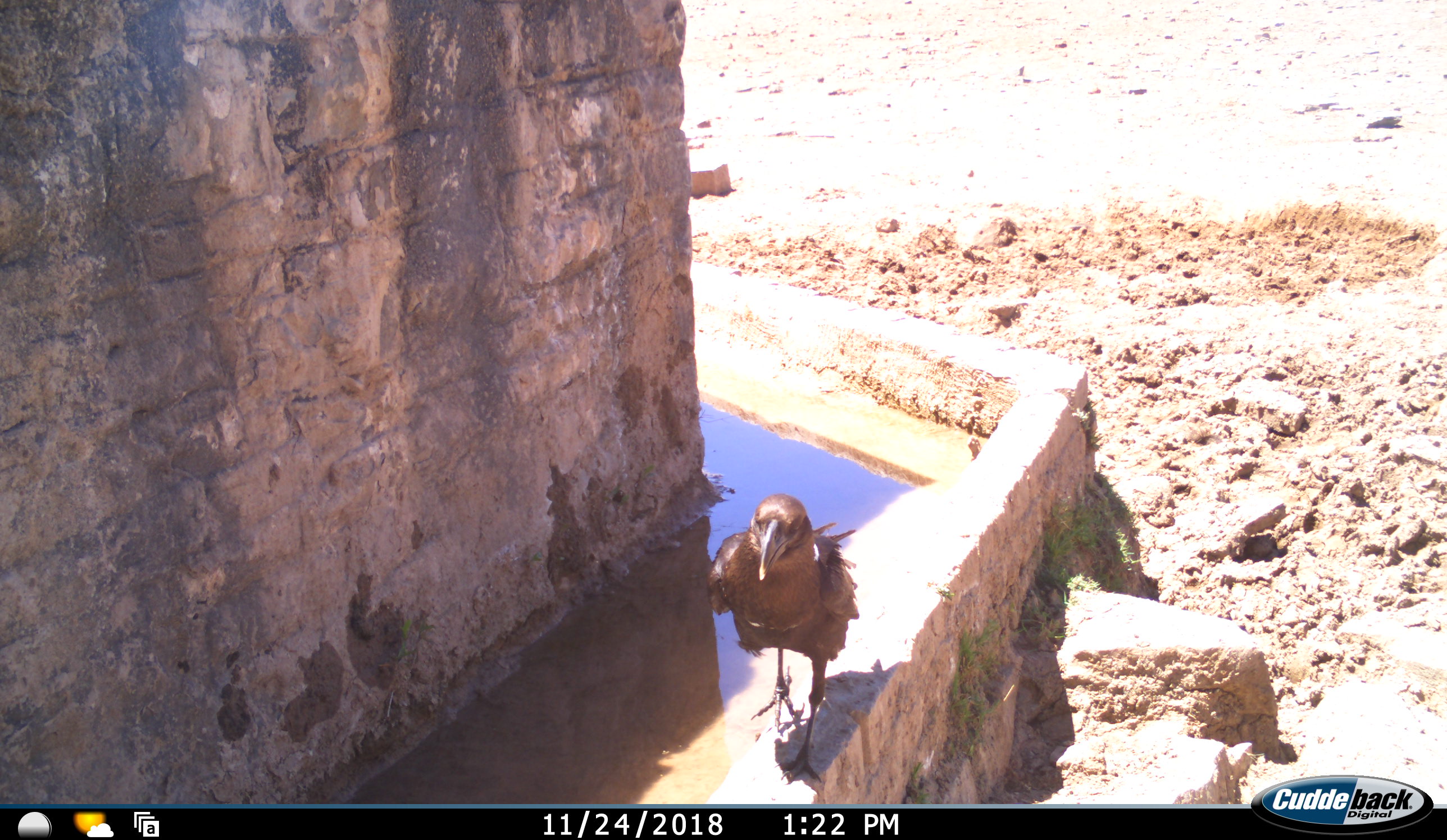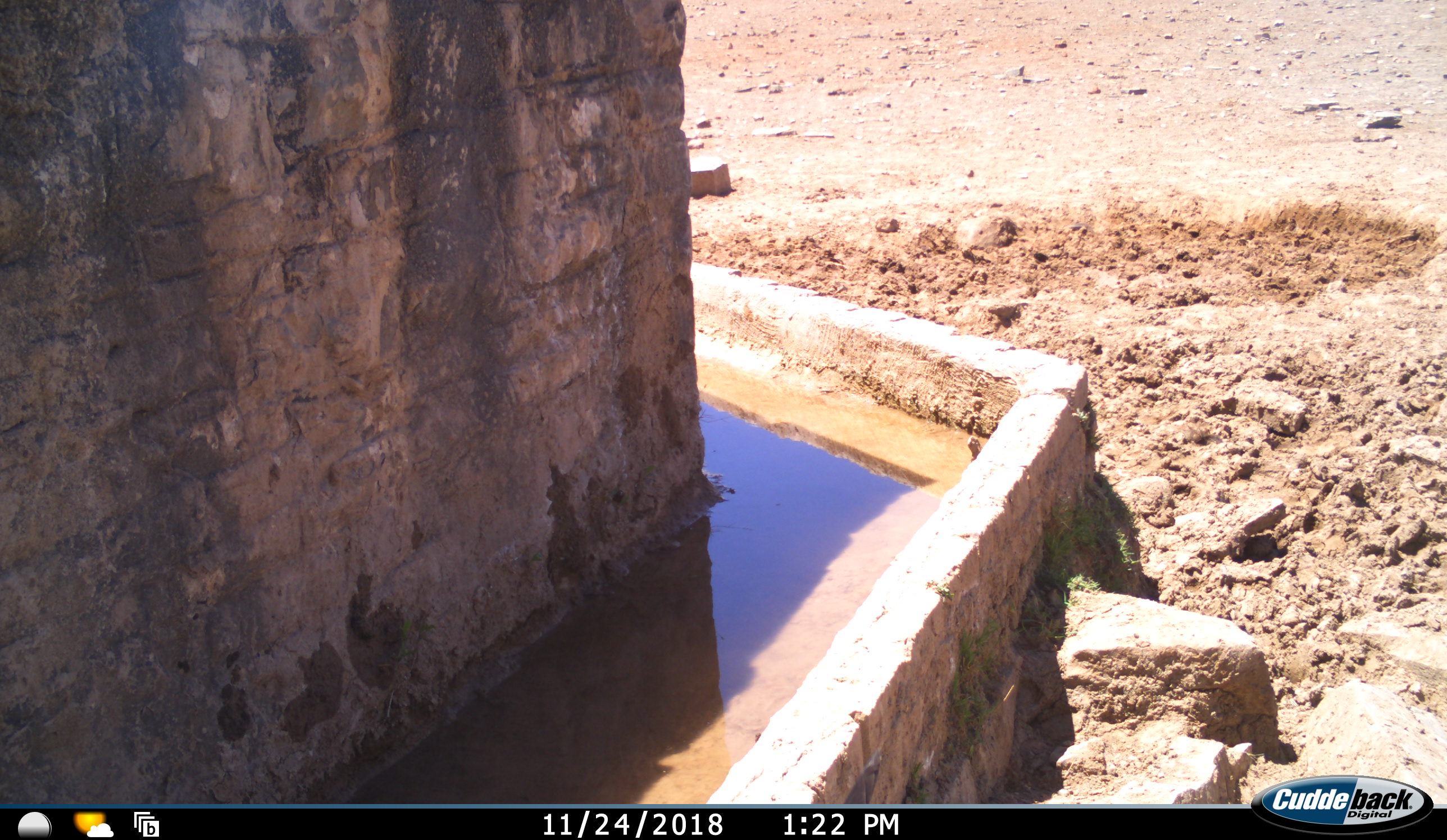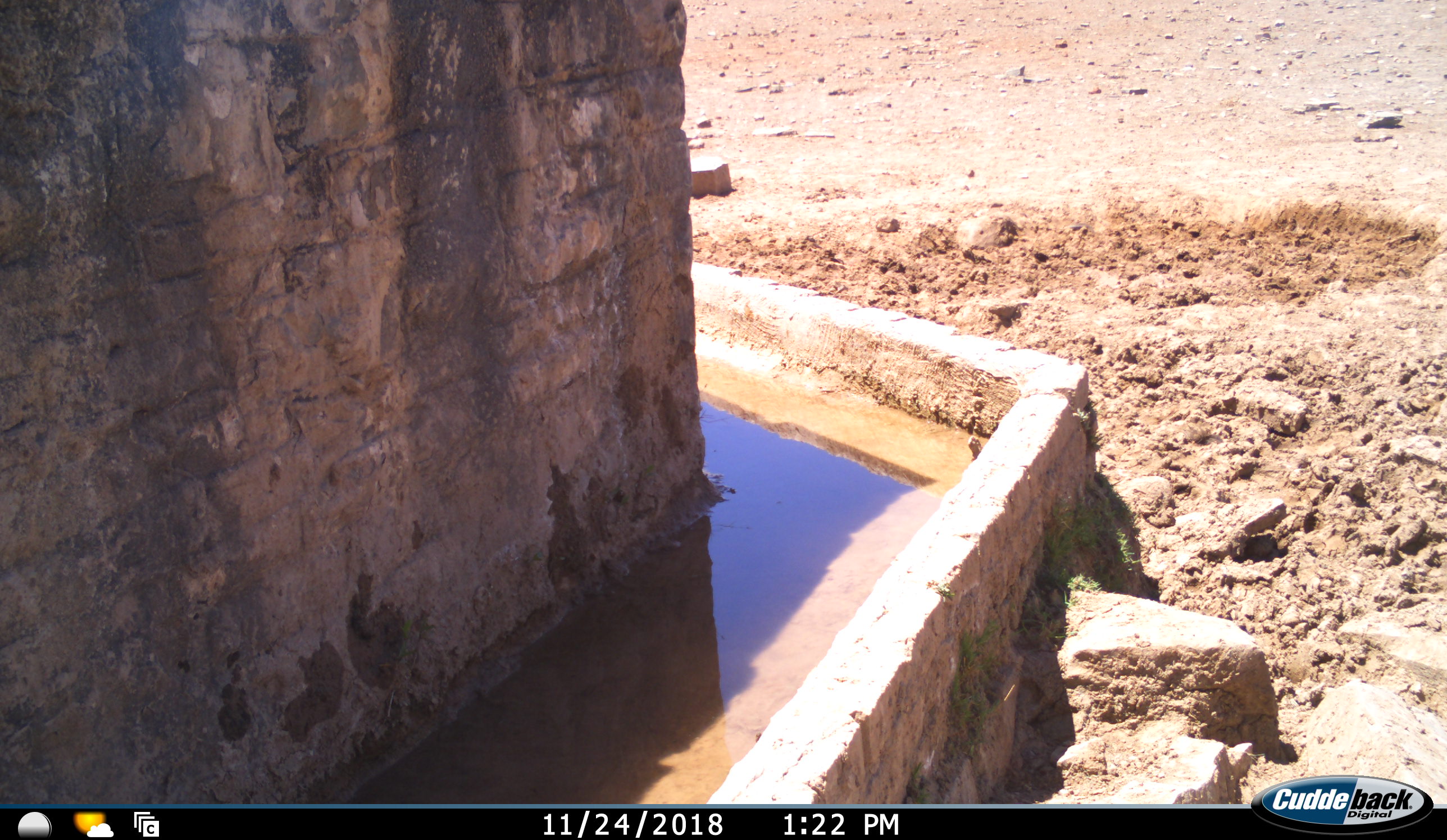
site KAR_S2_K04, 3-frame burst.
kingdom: Animalia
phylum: Chordata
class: Aves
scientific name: Aves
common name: bird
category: birdother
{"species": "birdother (bird) (Aves)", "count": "1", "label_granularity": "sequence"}